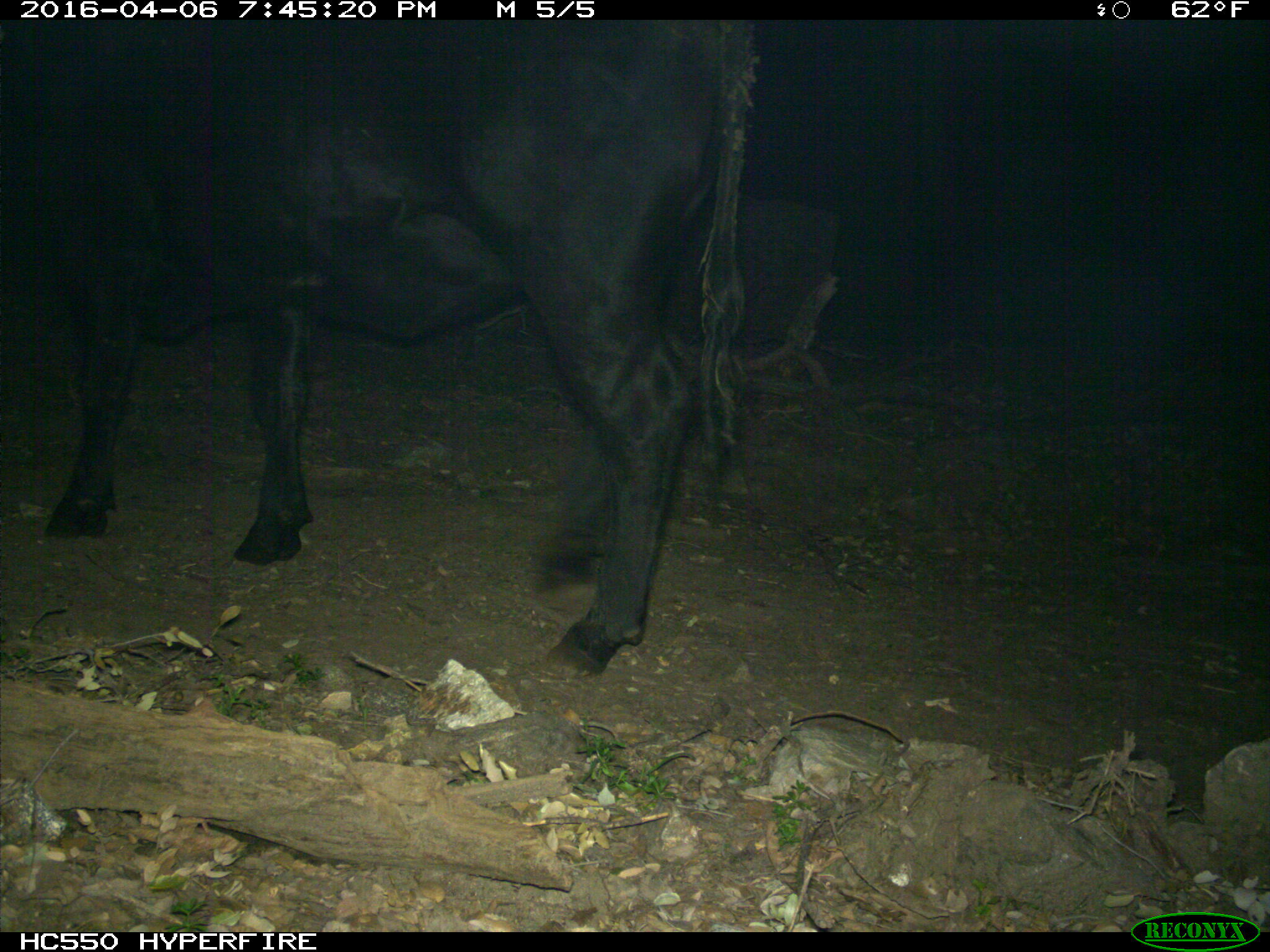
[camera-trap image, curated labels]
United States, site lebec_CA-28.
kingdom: Animalia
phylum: Chordata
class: Mammalia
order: Artiodactyla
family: Bovidae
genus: Bos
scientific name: Bos taurus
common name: domestic cow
Bos taurus (domestic cow).